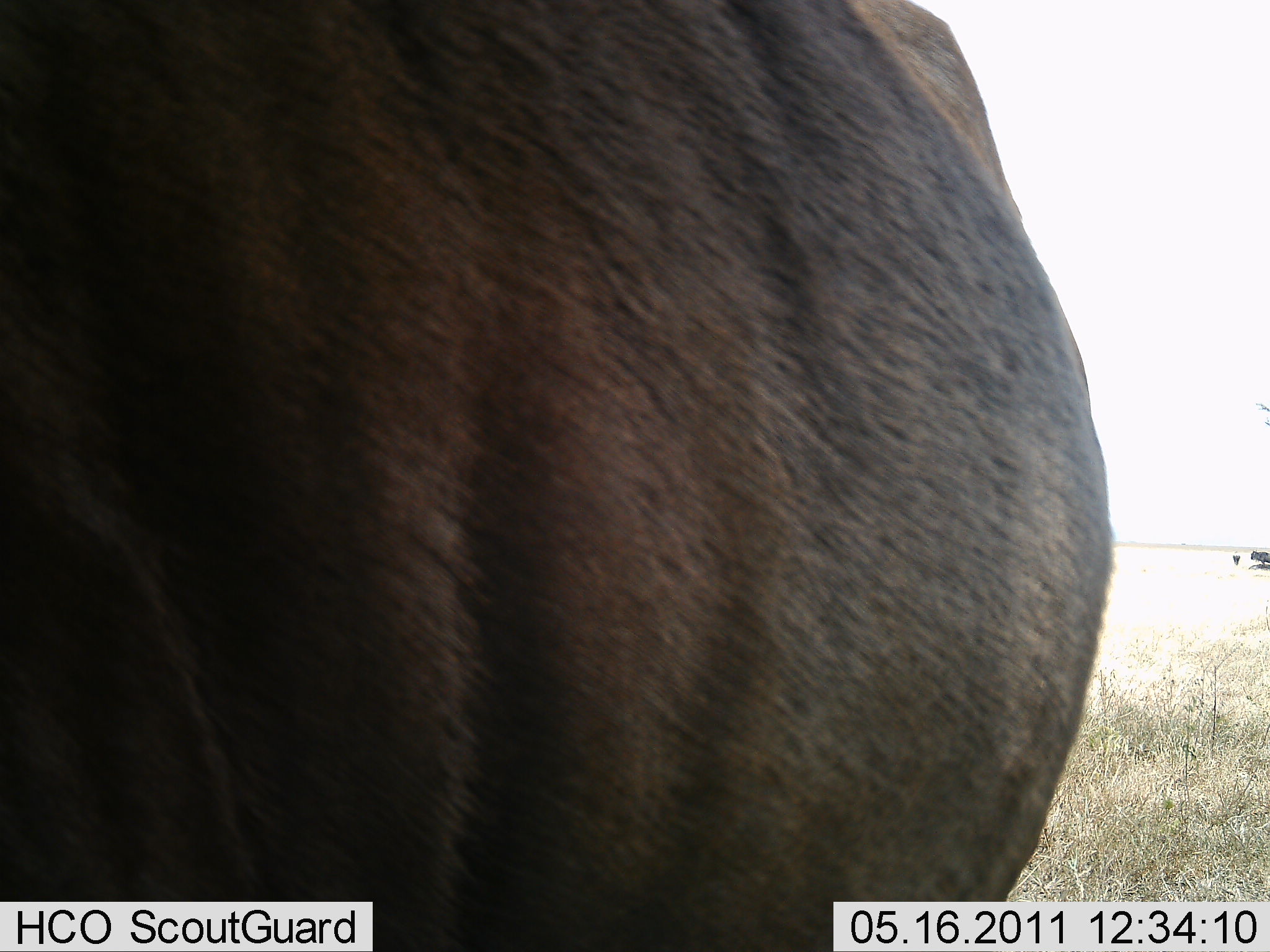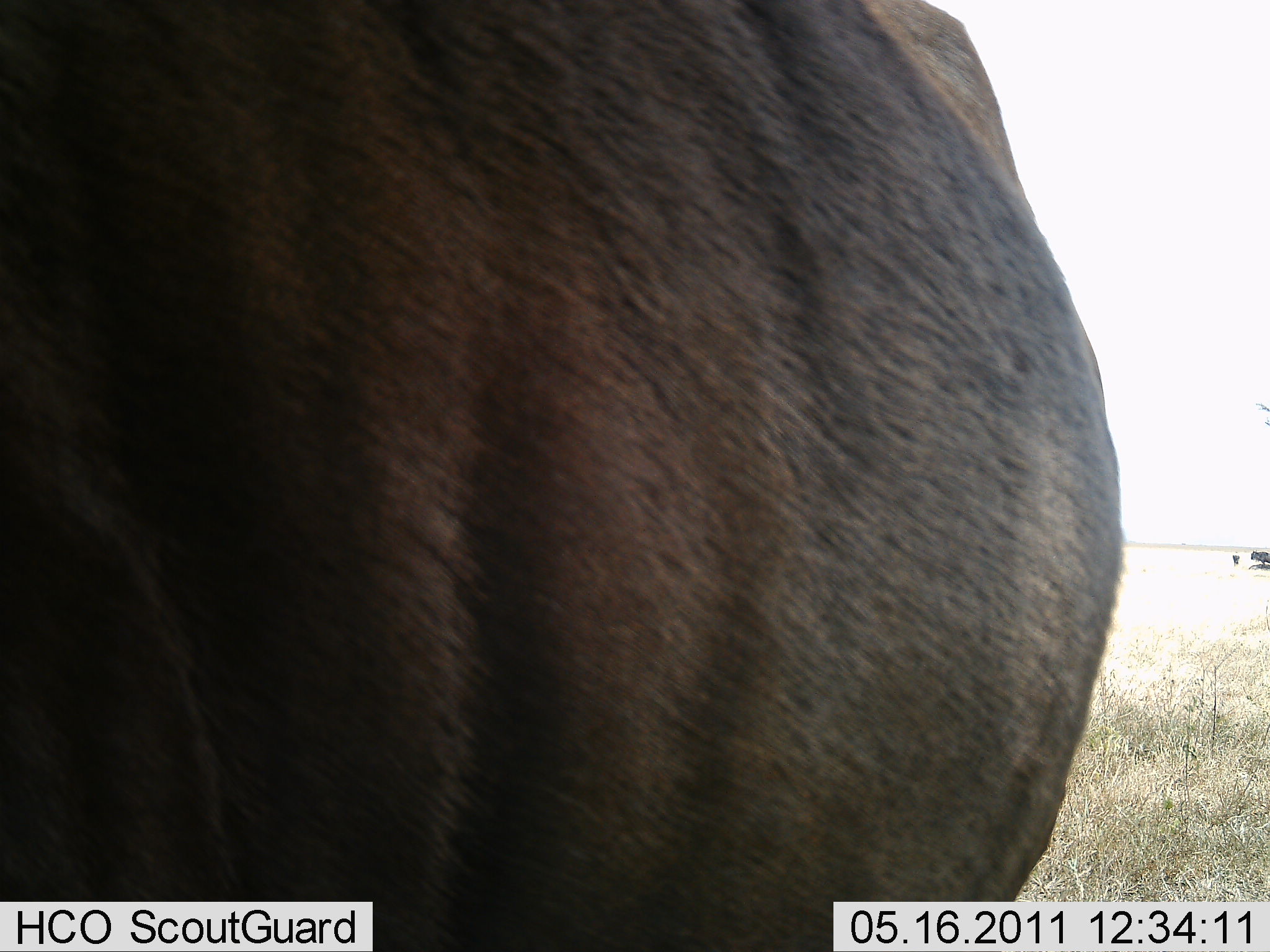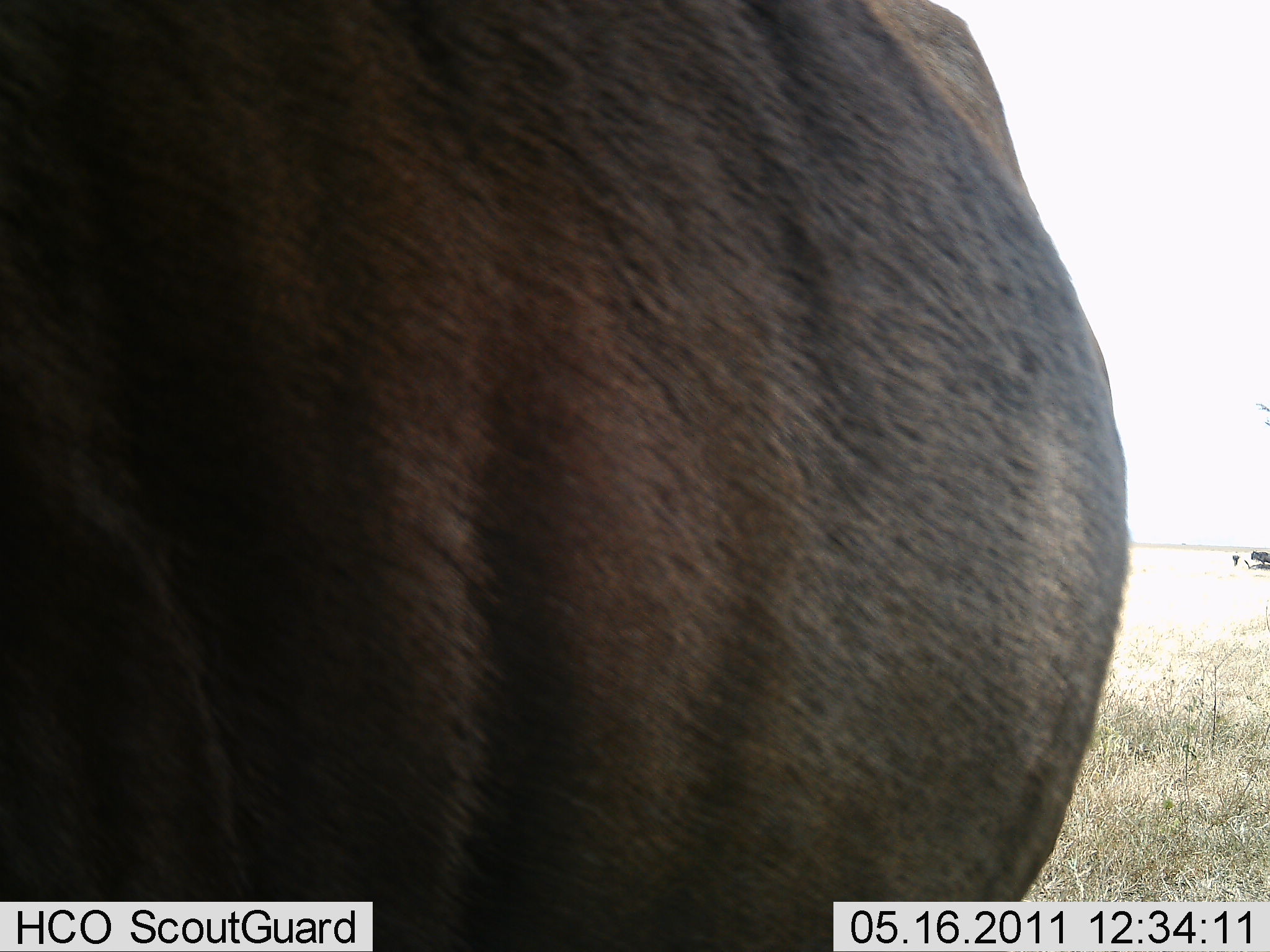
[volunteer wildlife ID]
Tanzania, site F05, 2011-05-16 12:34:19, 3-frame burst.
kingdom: Animalia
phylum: Chordata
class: Mammalia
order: Artiodactyla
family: Bovidae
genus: Connochaetes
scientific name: Connochaetes taurinus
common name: blue wildebeest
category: wildebeest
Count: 1.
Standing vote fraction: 100%.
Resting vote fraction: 0%.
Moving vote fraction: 0%.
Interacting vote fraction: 0%.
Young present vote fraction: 0%.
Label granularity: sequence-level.